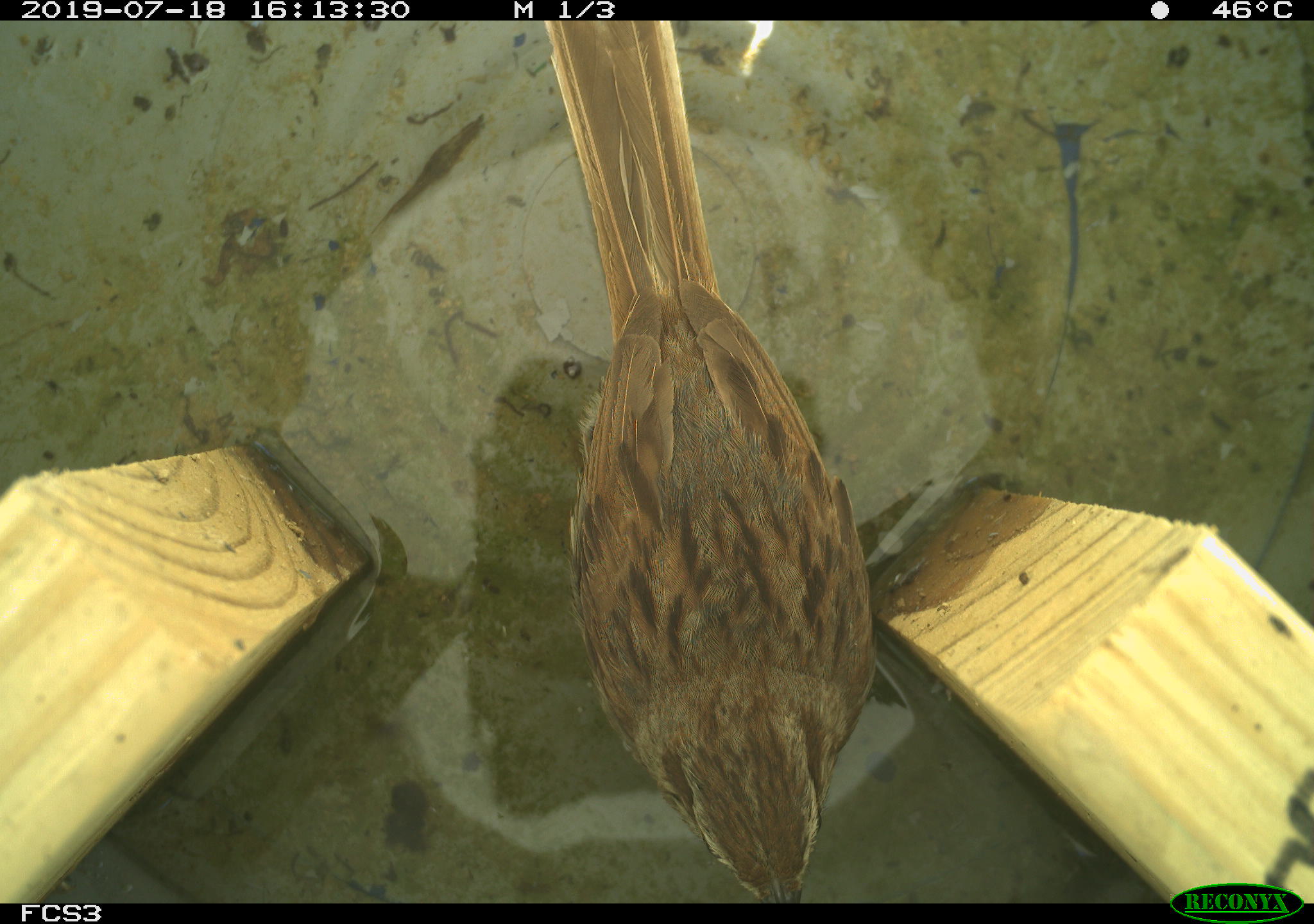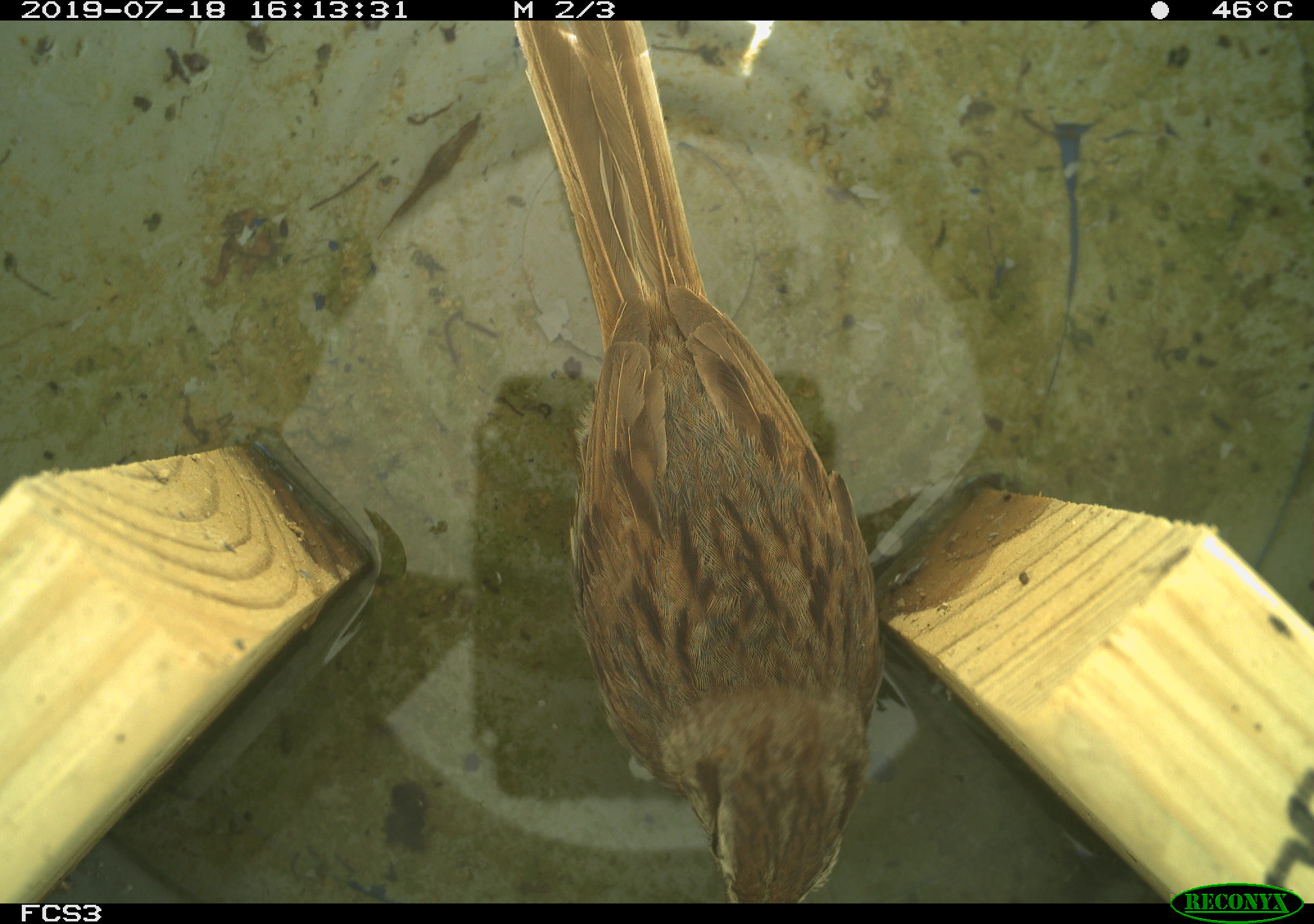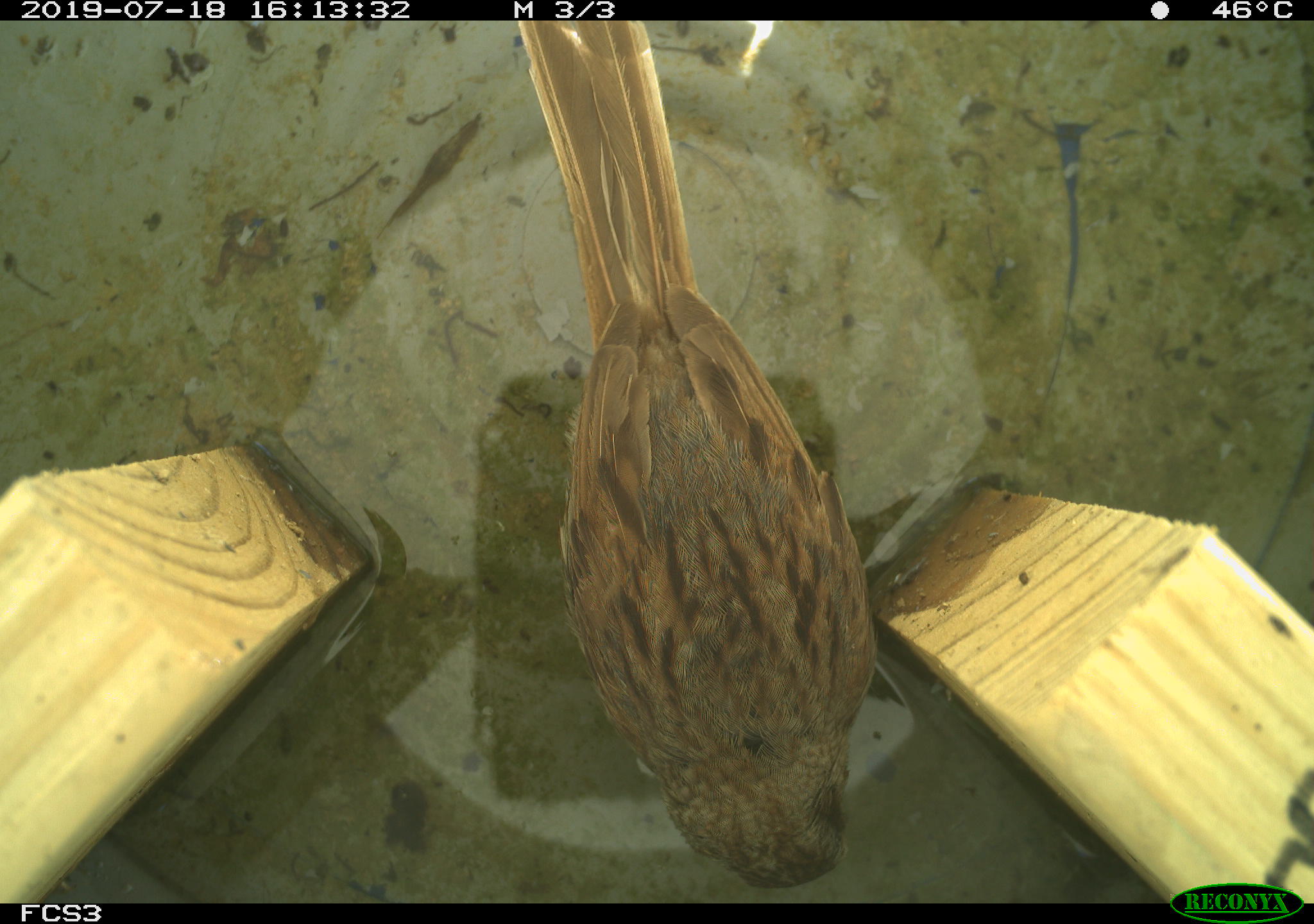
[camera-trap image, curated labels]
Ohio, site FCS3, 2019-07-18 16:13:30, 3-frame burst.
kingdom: Animalia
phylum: Chordata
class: Aves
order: Passeriformes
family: Passerellidae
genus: Melospiza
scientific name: Melospiza melodia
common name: song sparrow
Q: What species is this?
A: Song sparrow (Melospiza melodia).